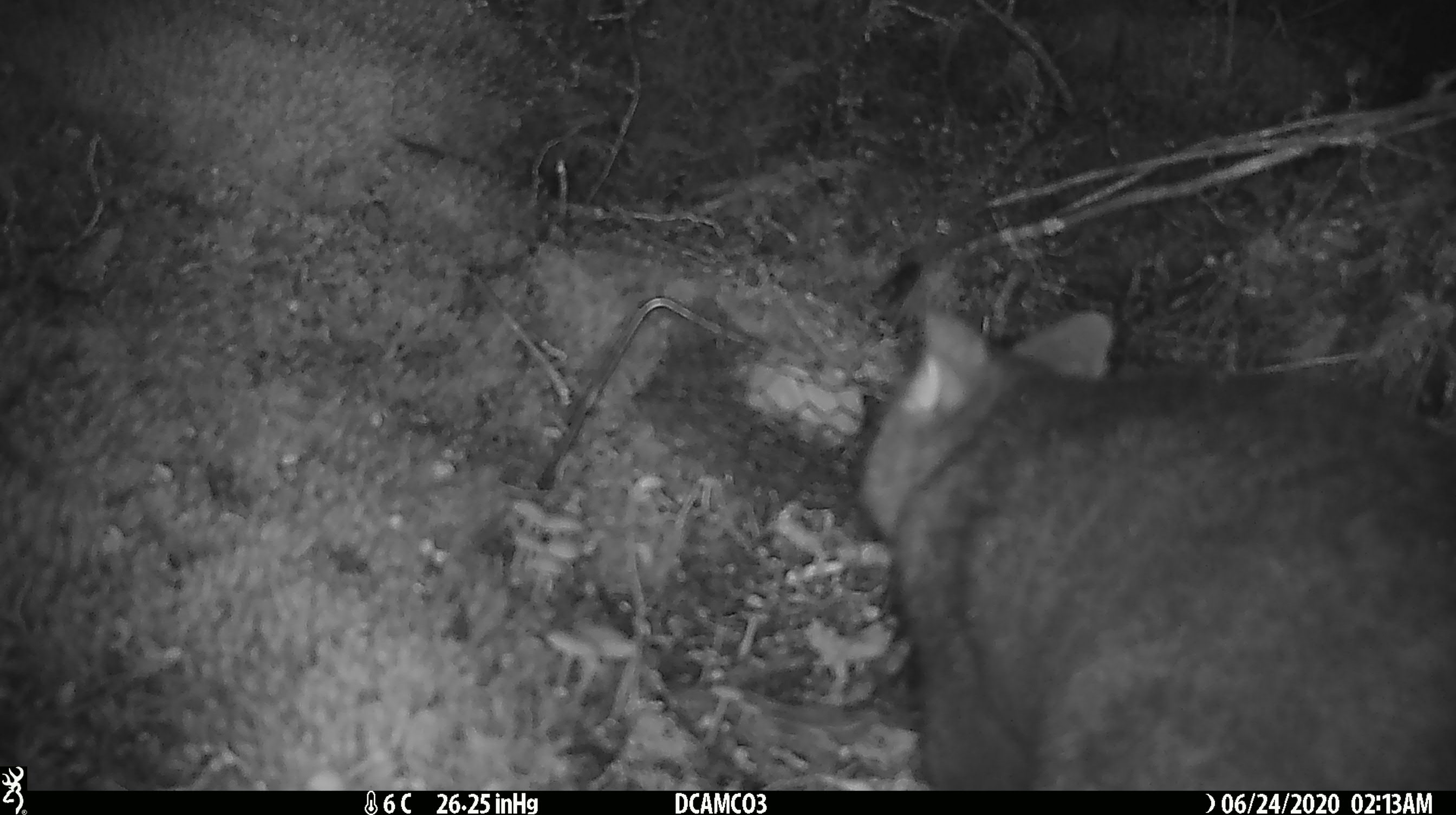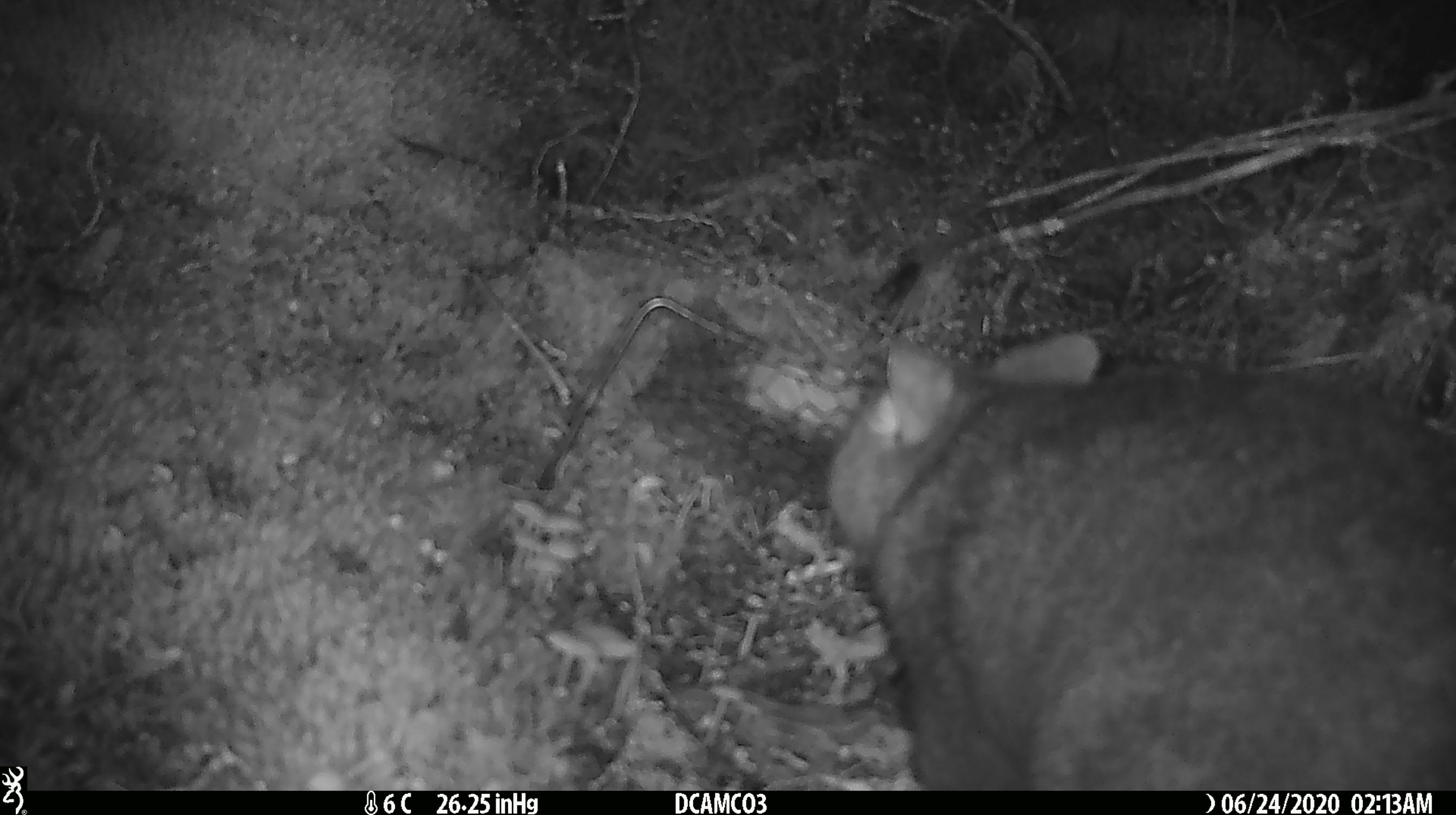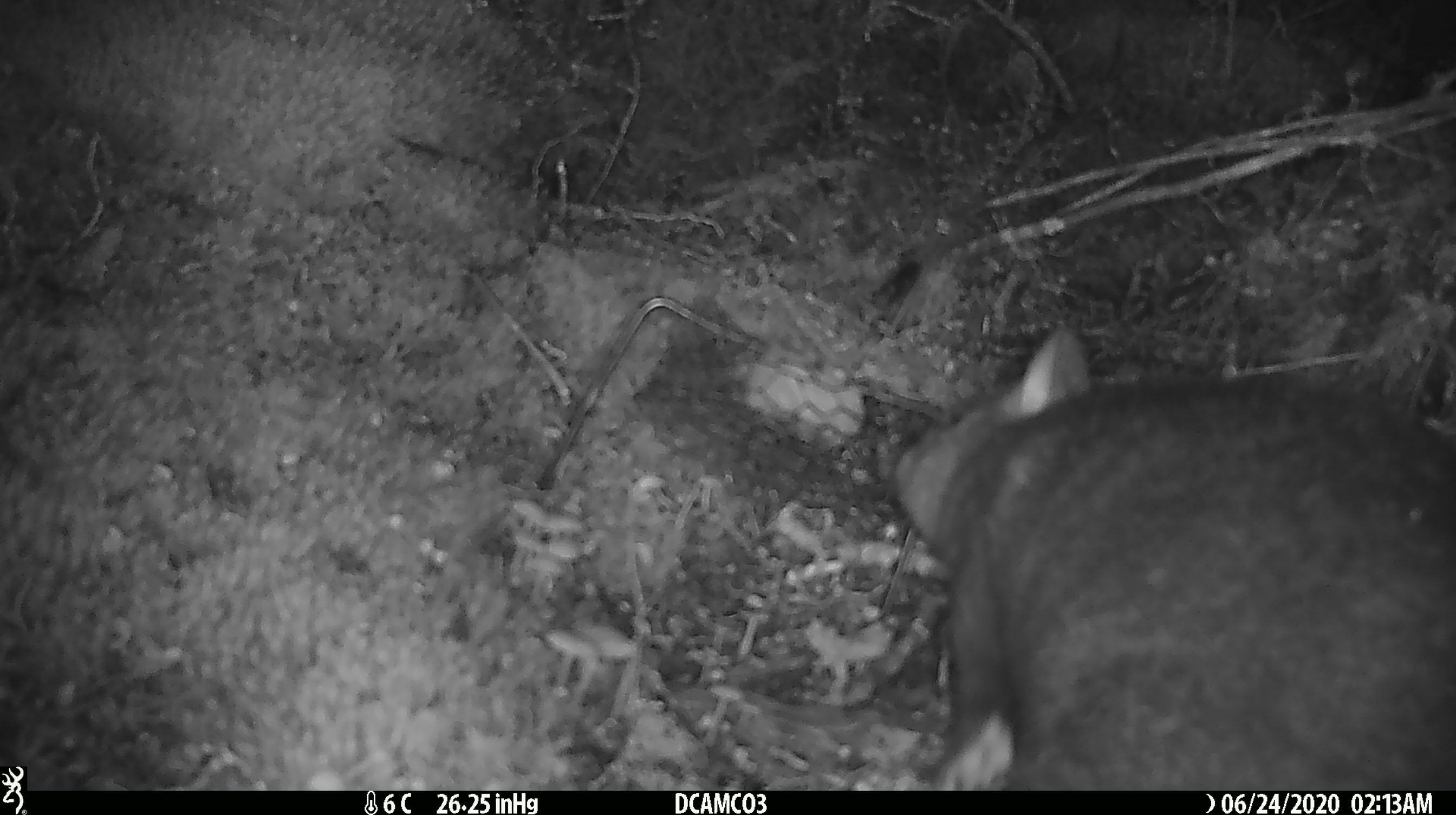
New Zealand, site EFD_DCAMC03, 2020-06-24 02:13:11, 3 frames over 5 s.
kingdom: Animalia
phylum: Chordata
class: Mammalia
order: Diprotodontia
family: Phalangeridae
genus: Trichosurus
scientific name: Trichosurus vulpecula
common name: common brushtail possum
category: possum